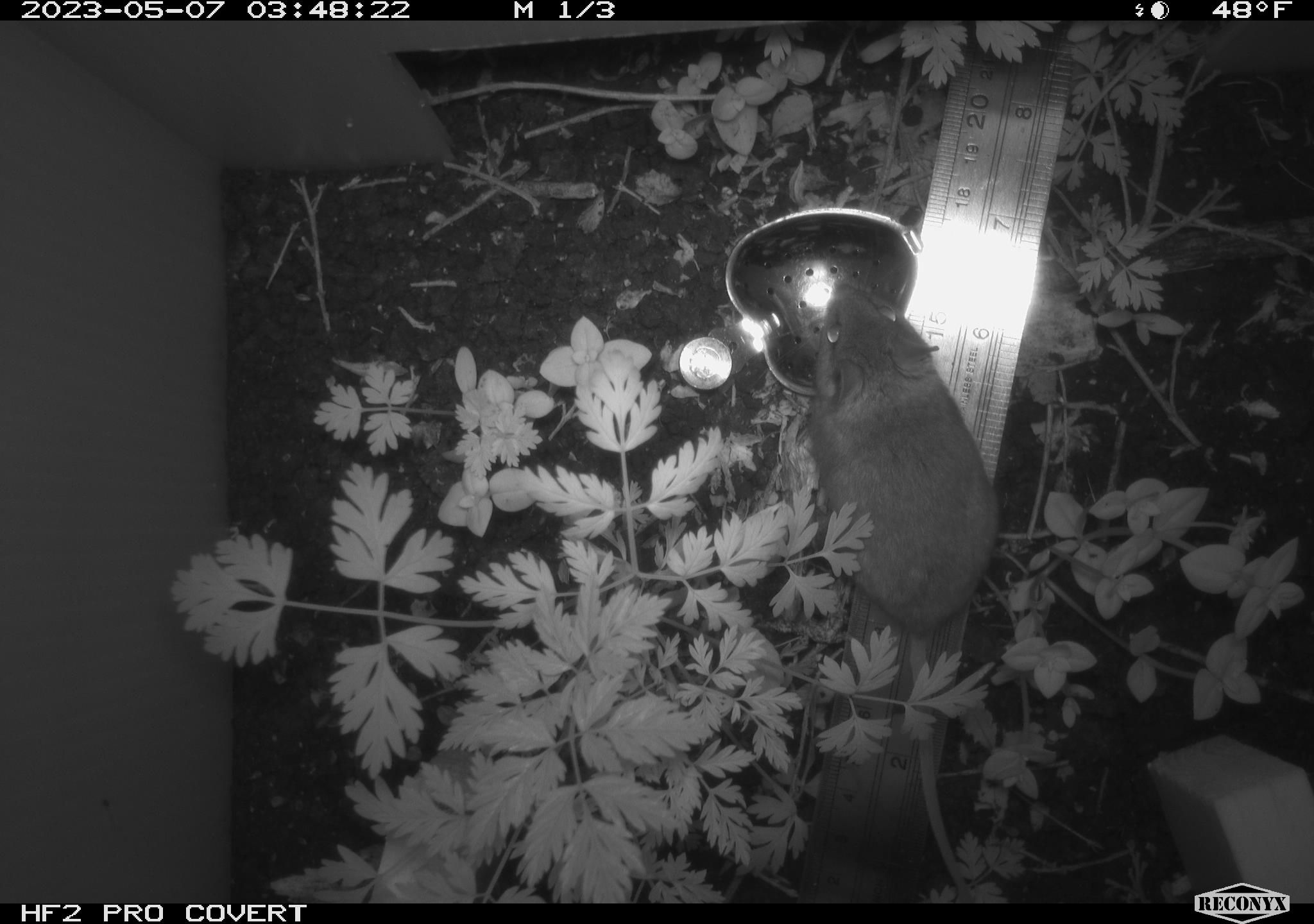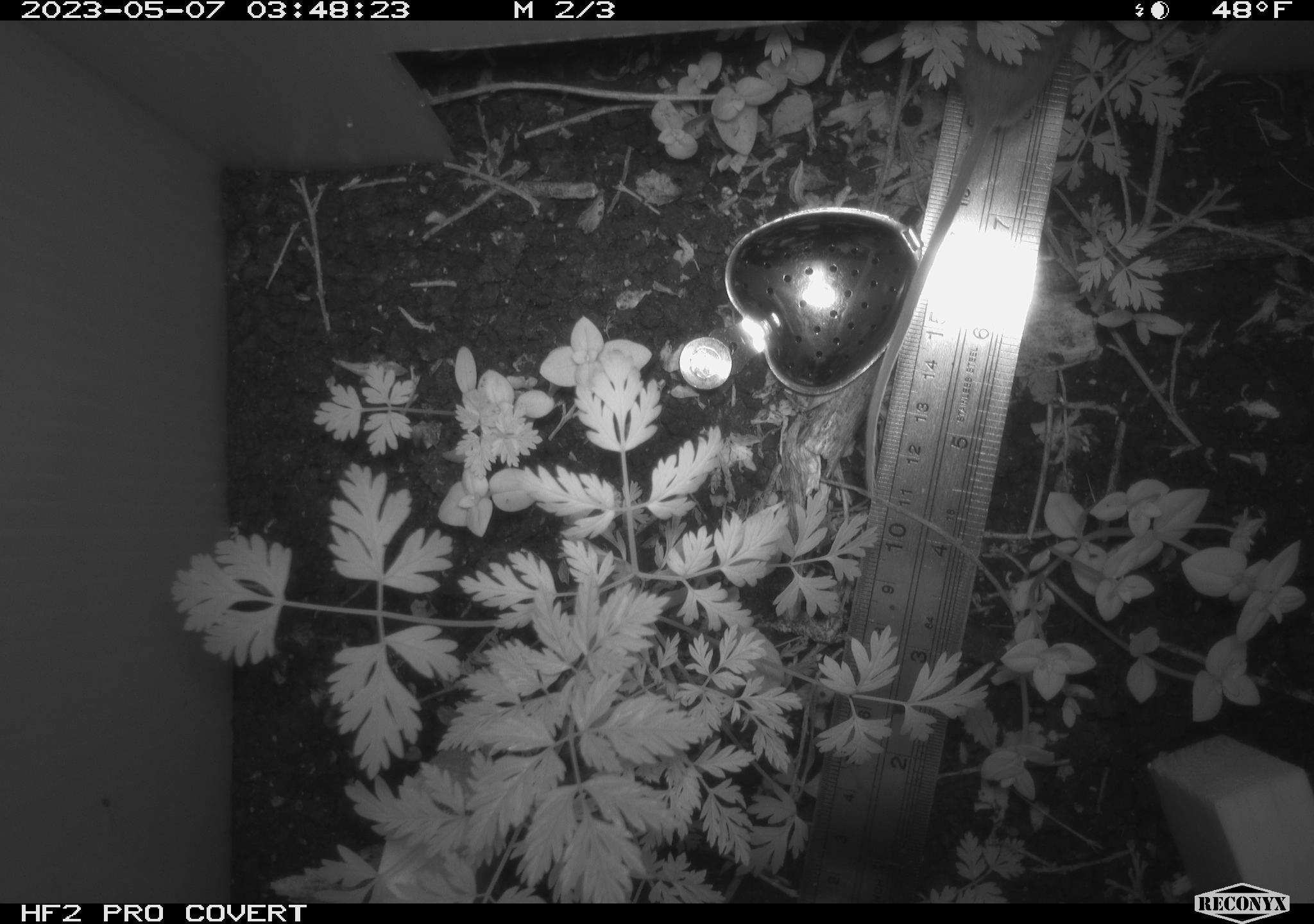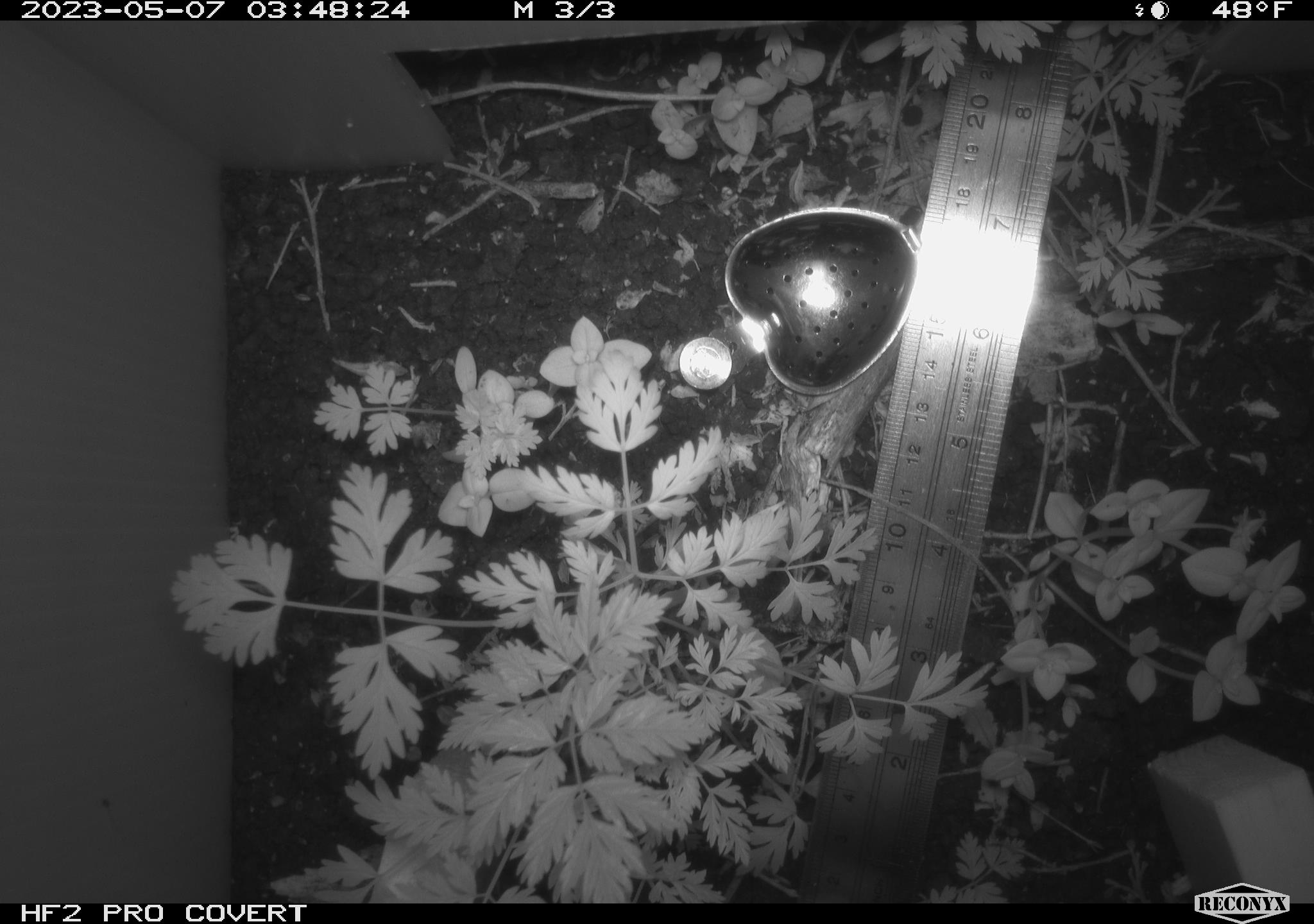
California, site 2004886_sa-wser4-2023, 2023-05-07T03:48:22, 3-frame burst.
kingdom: Animalia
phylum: Chordata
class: Mammalia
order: Rodentia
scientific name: Rodentia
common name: mouse species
Mouse species (Rodentia).